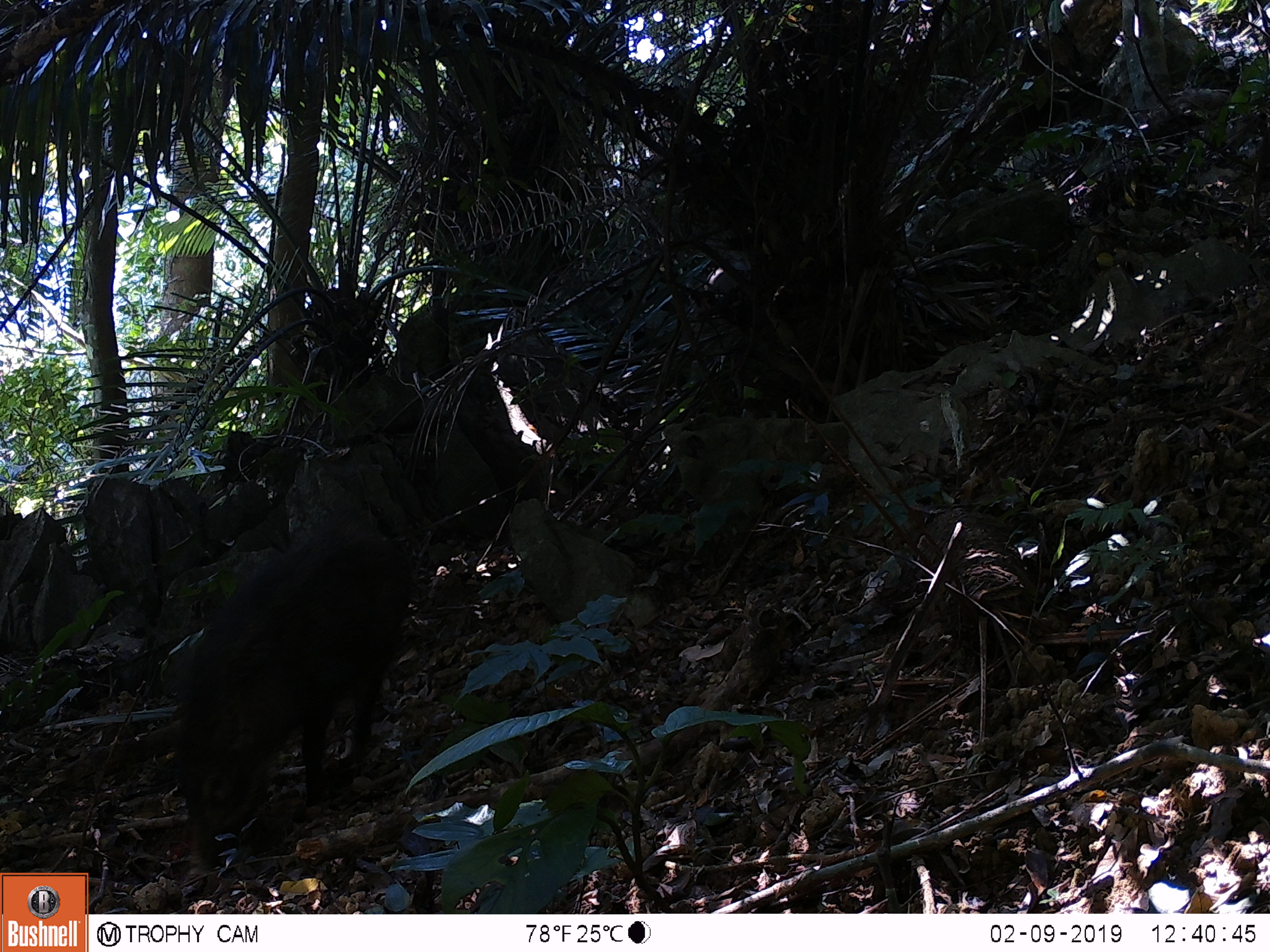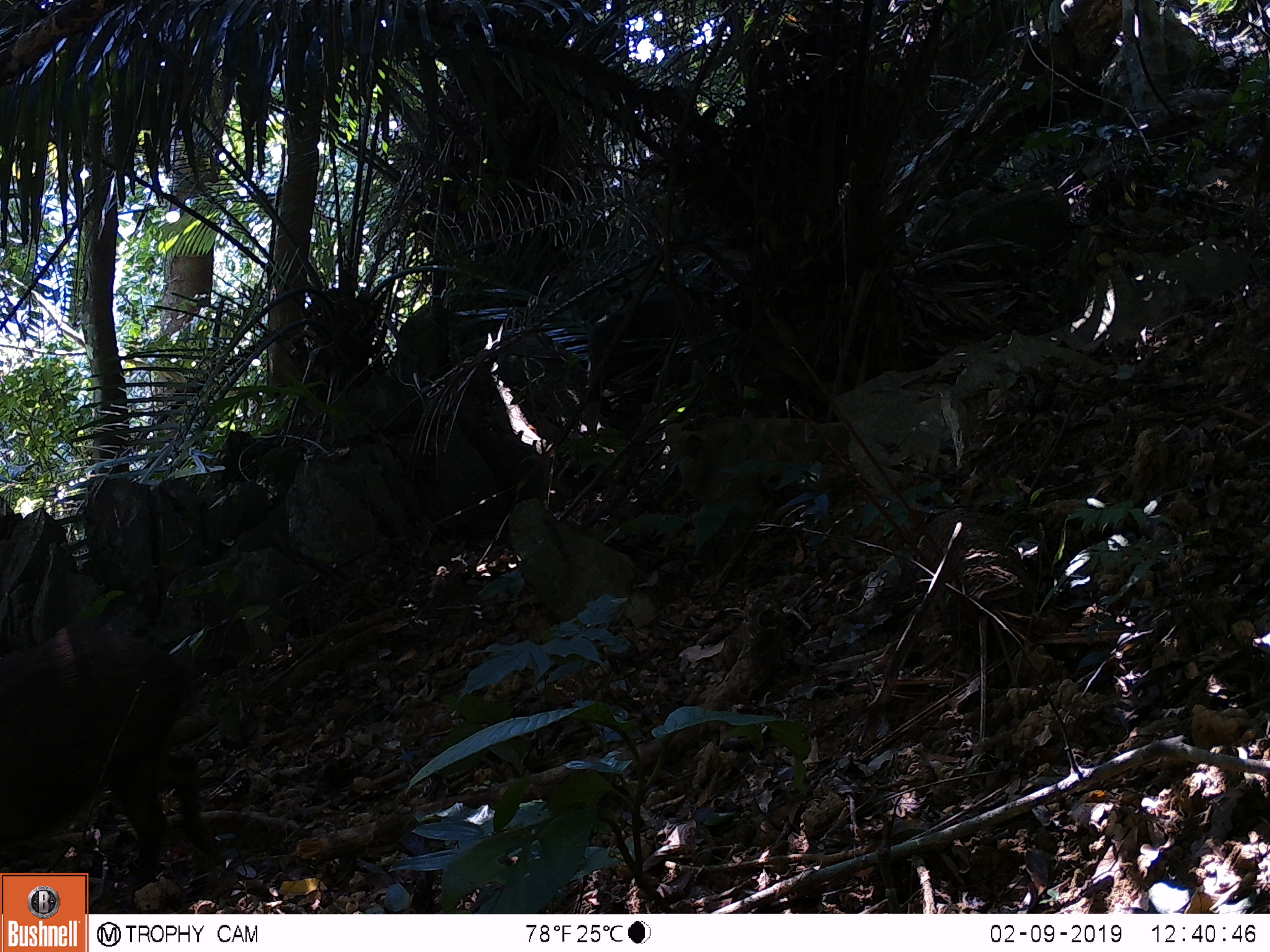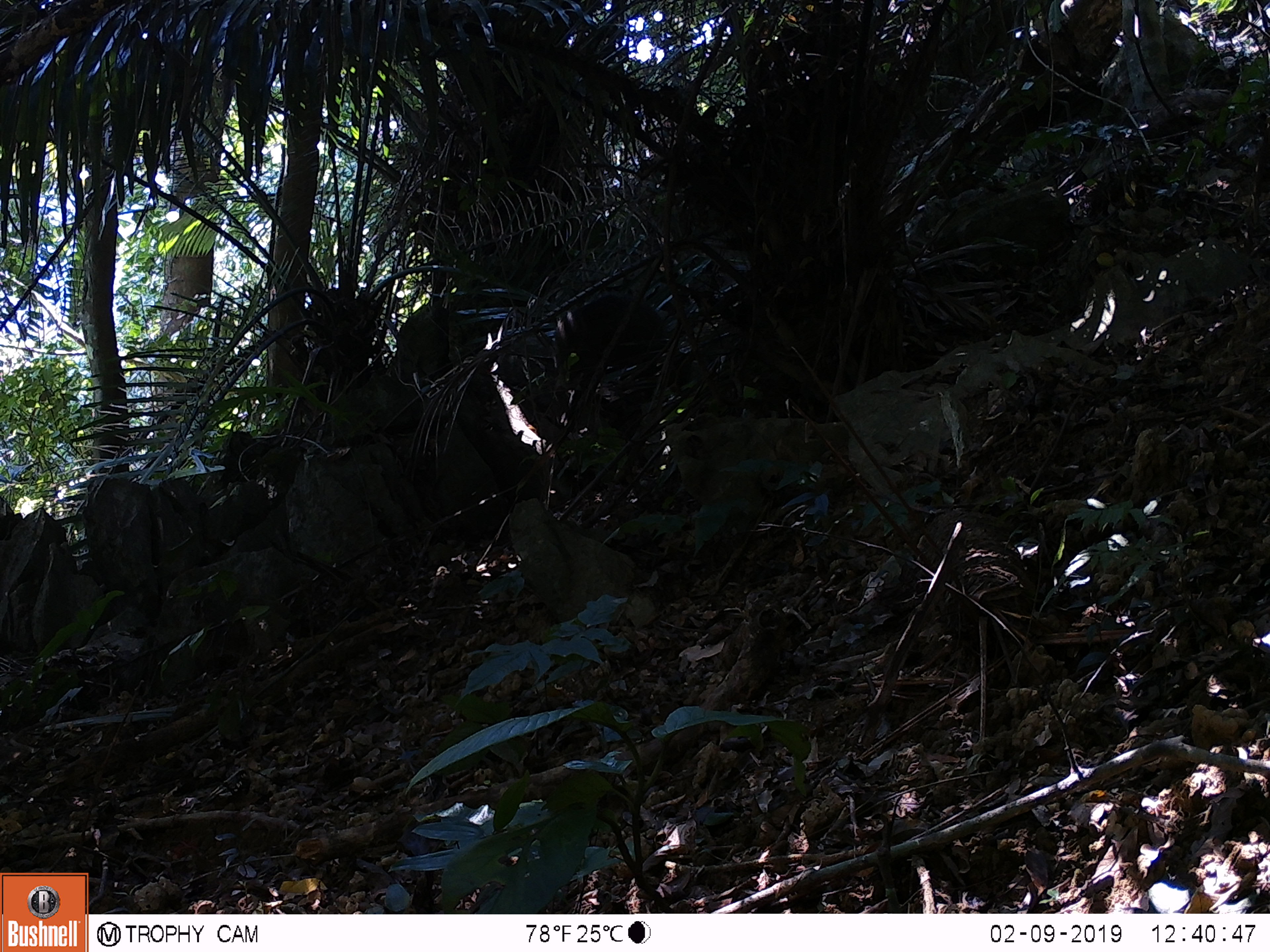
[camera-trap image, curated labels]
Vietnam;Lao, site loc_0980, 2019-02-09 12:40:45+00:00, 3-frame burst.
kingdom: Animalia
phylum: Chordata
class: Mammalia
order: Artiodactyla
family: Suidae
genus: Sus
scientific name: Sus scrofa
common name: eurasian wild pig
Eurasian wild pig (Sus scrofa). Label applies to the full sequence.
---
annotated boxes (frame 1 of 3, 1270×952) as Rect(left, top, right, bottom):
eurasian wild pig: Rect(168, 503, 411, 873)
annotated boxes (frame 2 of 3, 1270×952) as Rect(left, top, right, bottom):
eurasian wild pig: Rect(0, 624, 235, 905); Rect(587, 294, 698, 389)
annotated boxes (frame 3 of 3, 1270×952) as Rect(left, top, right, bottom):
eurasian wild pig: Rect(552, 294, 663, 383)